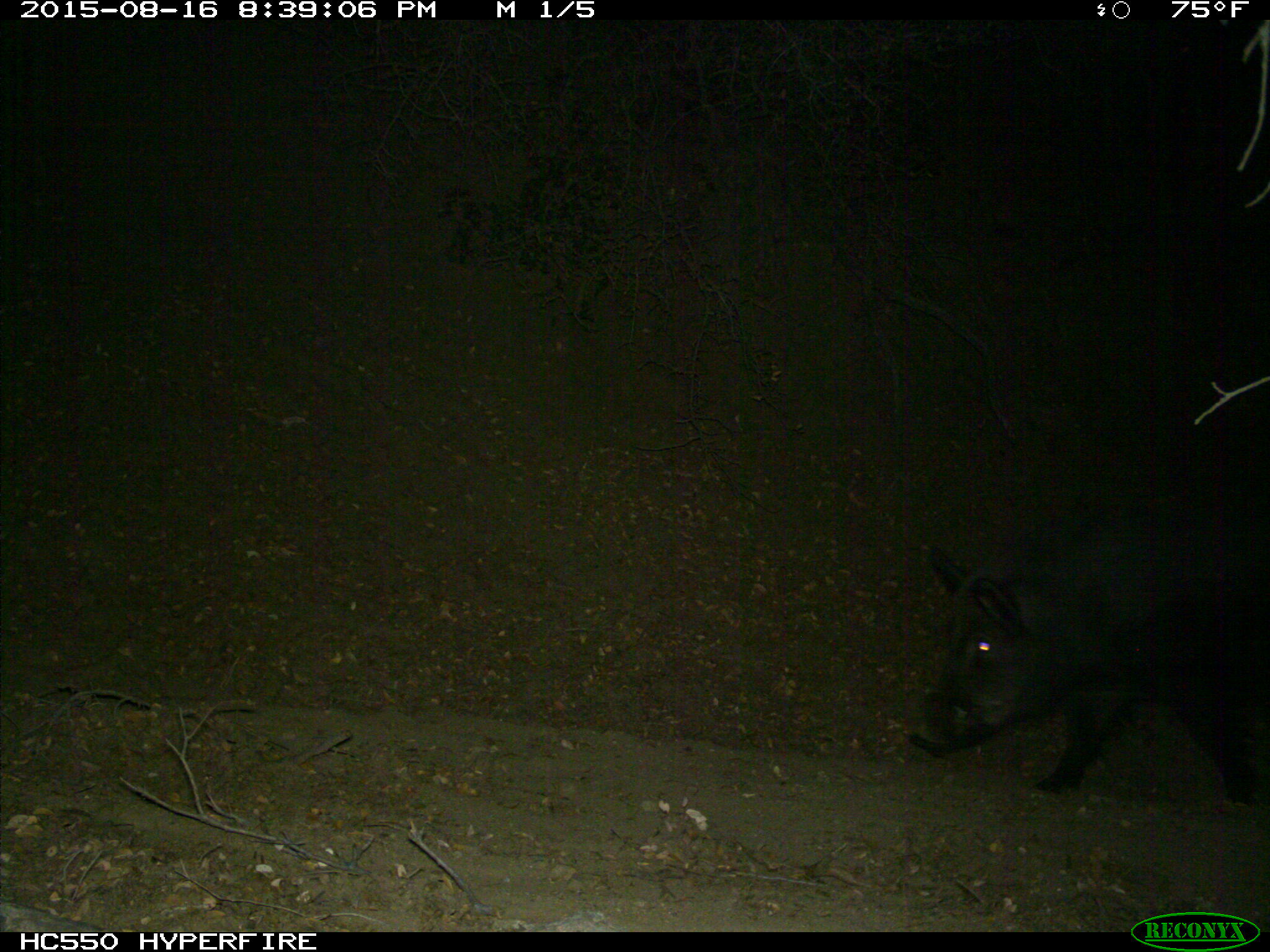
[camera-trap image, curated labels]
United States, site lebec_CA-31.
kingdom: Animalia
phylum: Chordata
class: Mammalia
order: Artiodactyla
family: Suidae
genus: Sus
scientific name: Sus scrofa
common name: wild boar